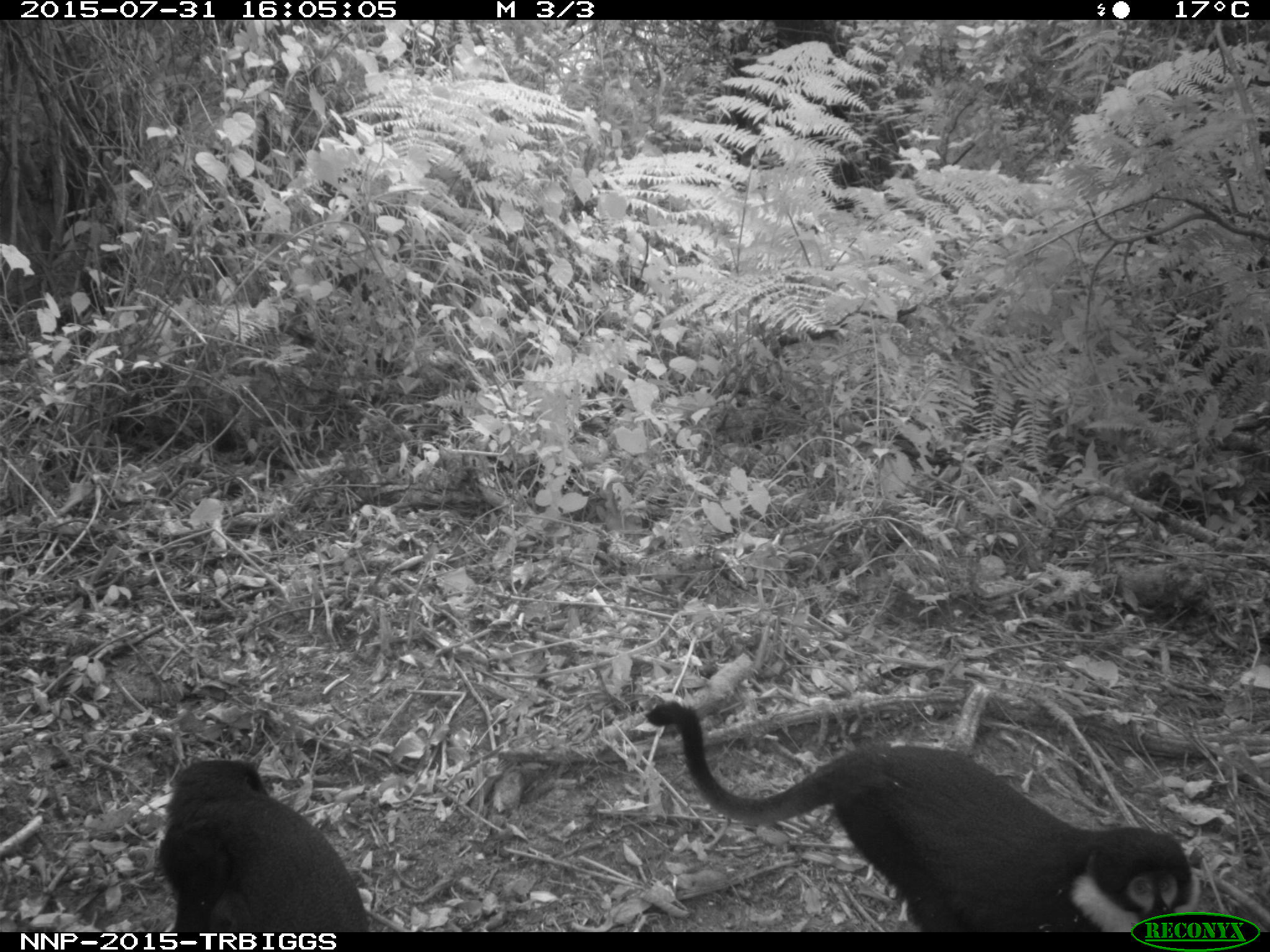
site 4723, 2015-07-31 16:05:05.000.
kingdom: Animalia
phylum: Chordata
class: Mammalia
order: Primates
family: Cercopithecidae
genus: Allochrocebus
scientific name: Allochrocebus lhoesti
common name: l'hoest's monkey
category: cercopithecus lhoesti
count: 2